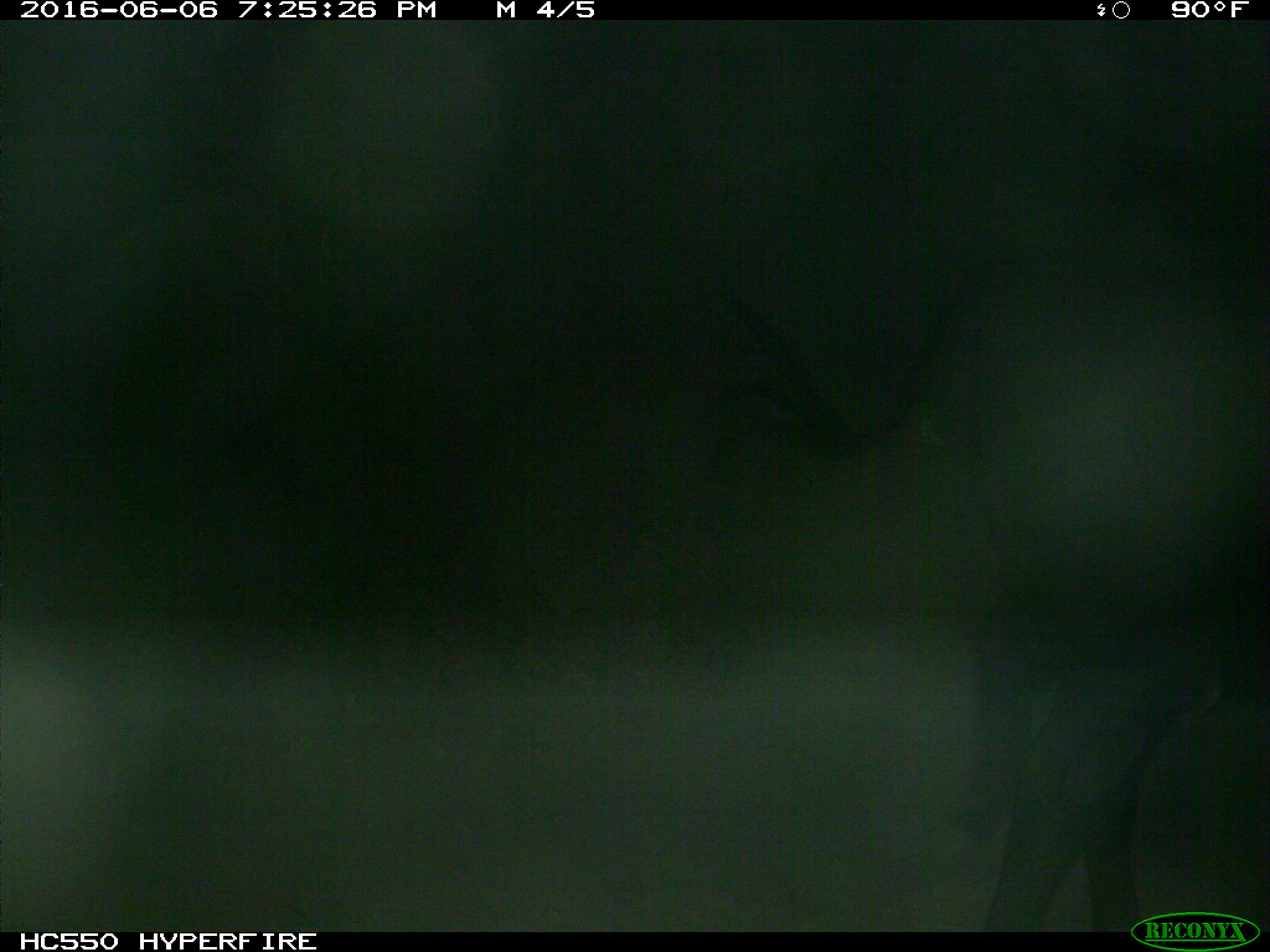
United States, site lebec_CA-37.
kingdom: Animalia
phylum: Chordata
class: Mammalia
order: Artiodactyla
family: Bovidae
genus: Bos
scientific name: Bos taurus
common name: domestic cow